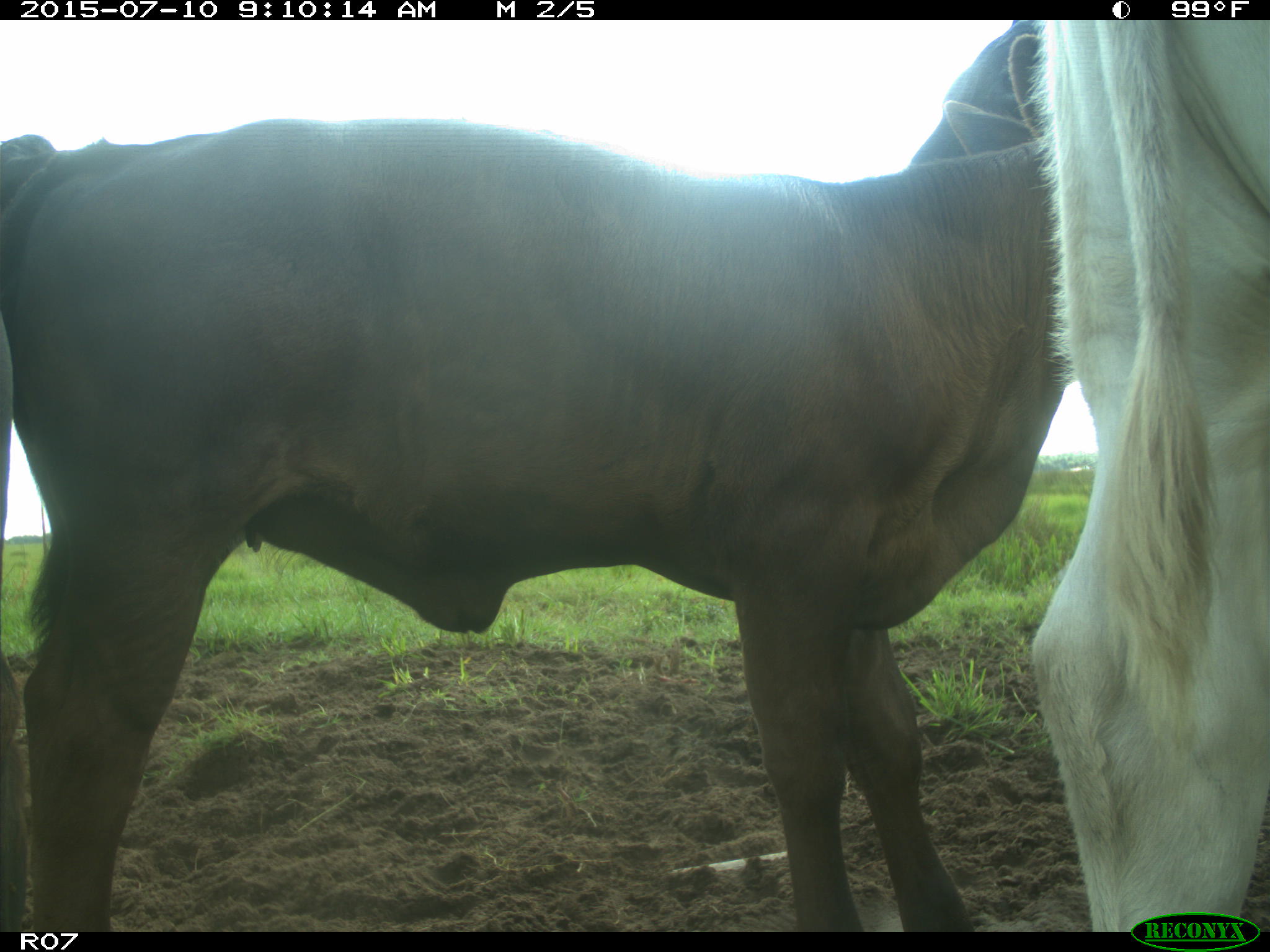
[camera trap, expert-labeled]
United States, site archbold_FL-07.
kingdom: Animalia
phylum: Chordata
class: Mammalia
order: Artiodactyla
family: Bovidae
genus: Bos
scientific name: Bos taurus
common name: domestic cow